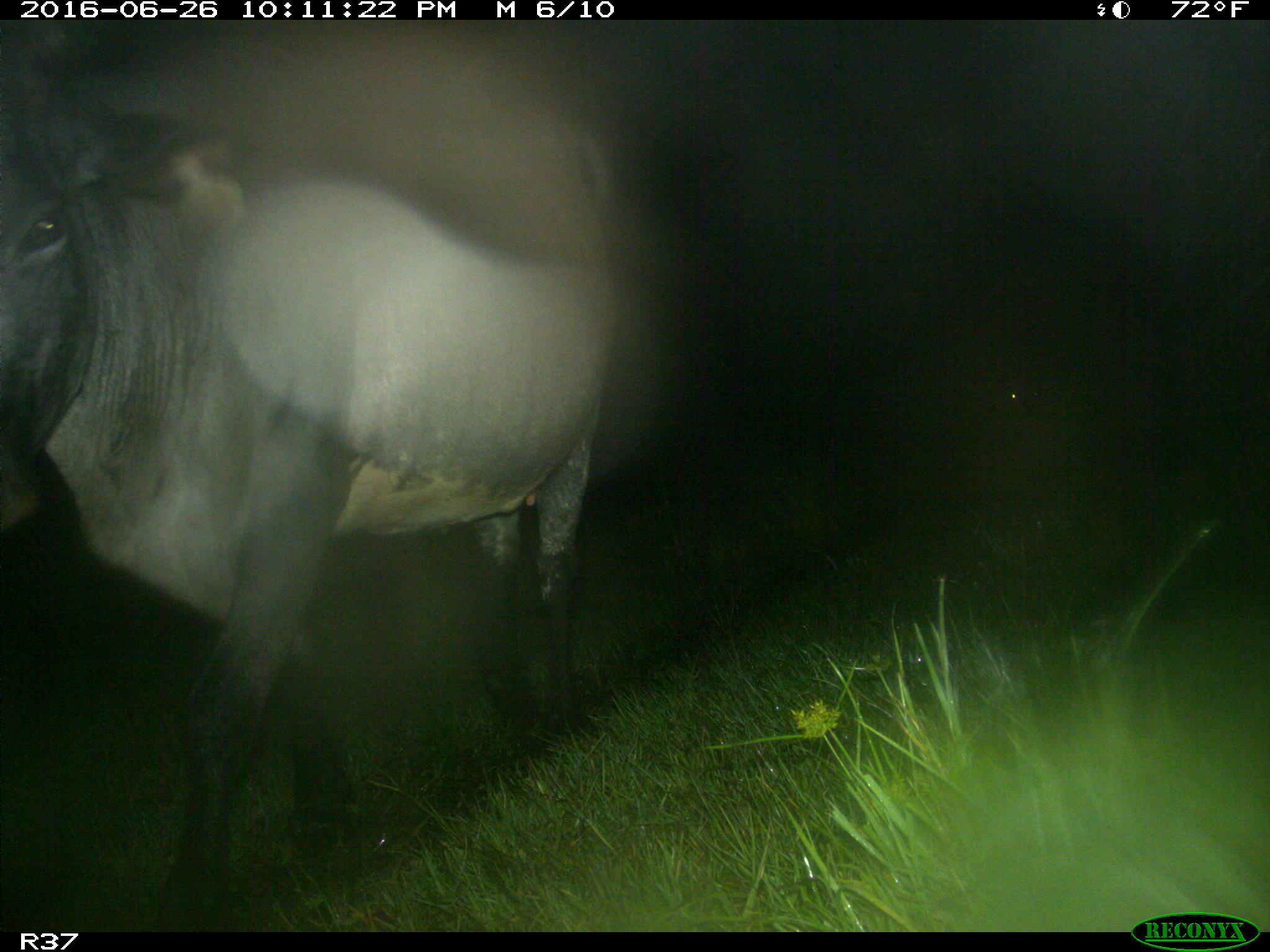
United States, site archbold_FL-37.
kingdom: Animalia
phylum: Chordata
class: Mammalia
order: Artiodactyla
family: Bovidae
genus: Bos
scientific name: Bos taurus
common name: domestic cow